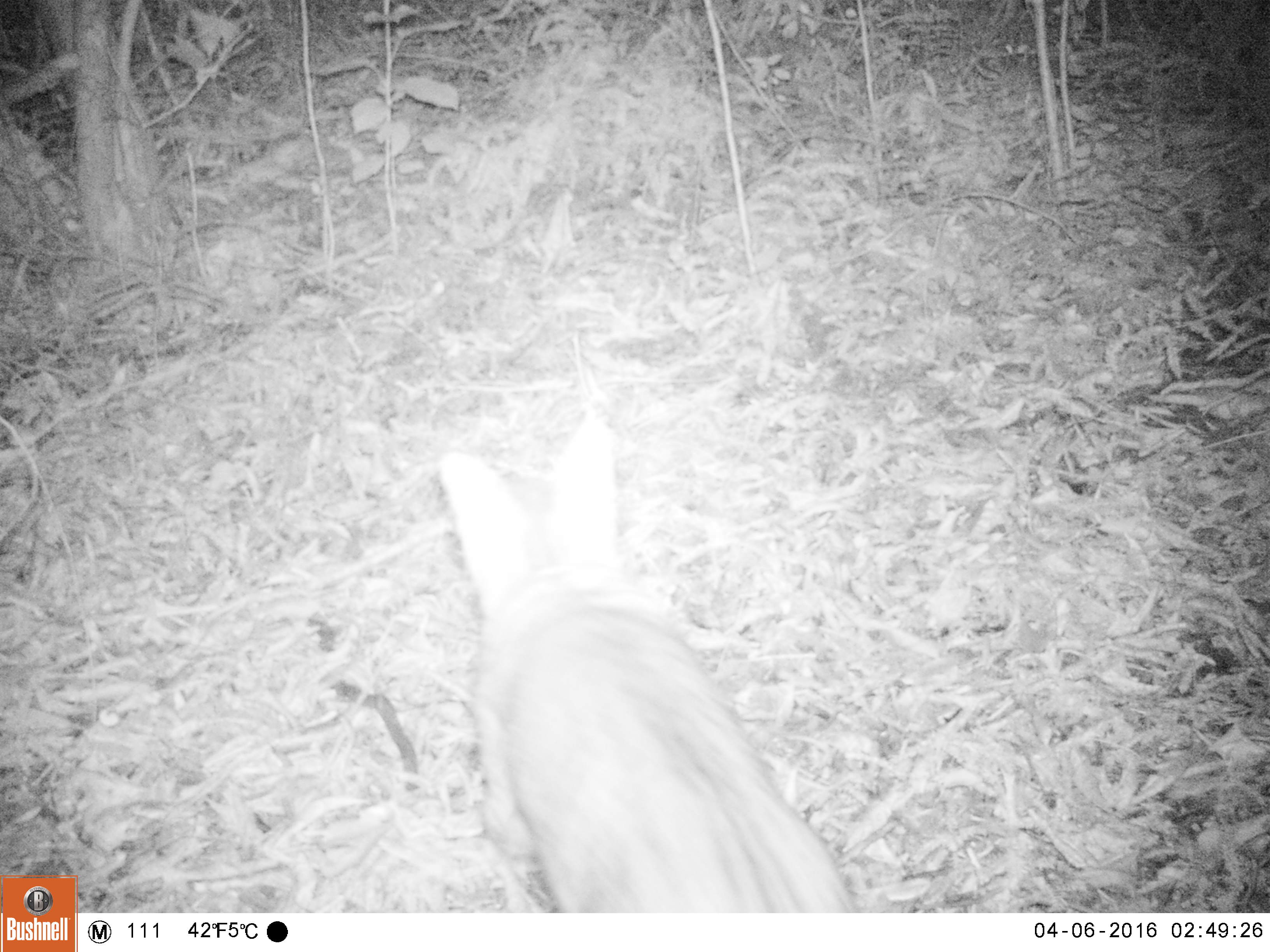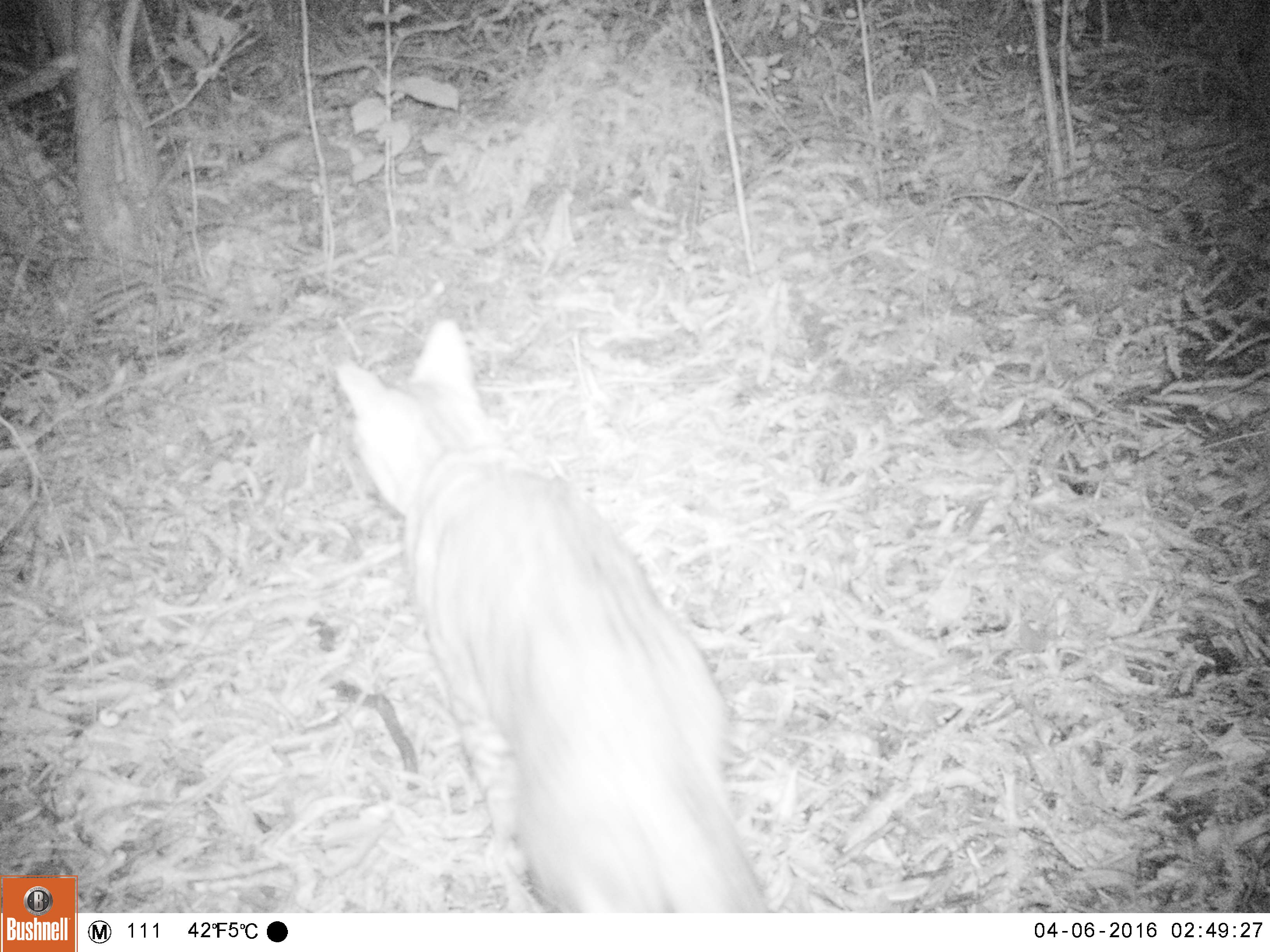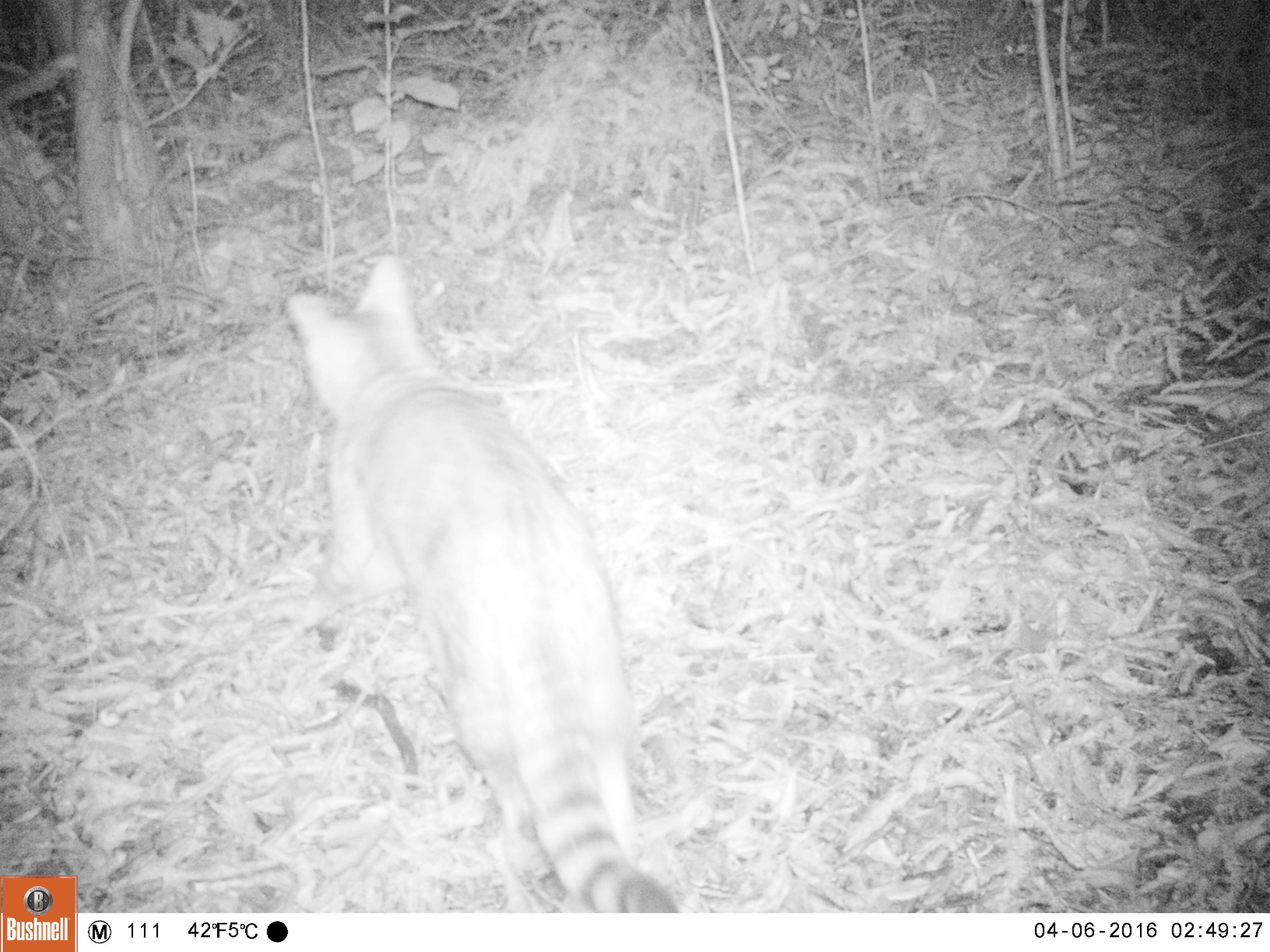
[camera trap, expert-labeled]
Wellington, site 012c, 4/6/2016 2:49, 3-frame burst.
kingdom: Animalia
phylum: Chordata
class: Mammalia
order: Carnivora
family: Felidae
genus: Felis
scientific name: Felis catus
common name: cat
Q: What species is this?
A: Cat (Felis catus).